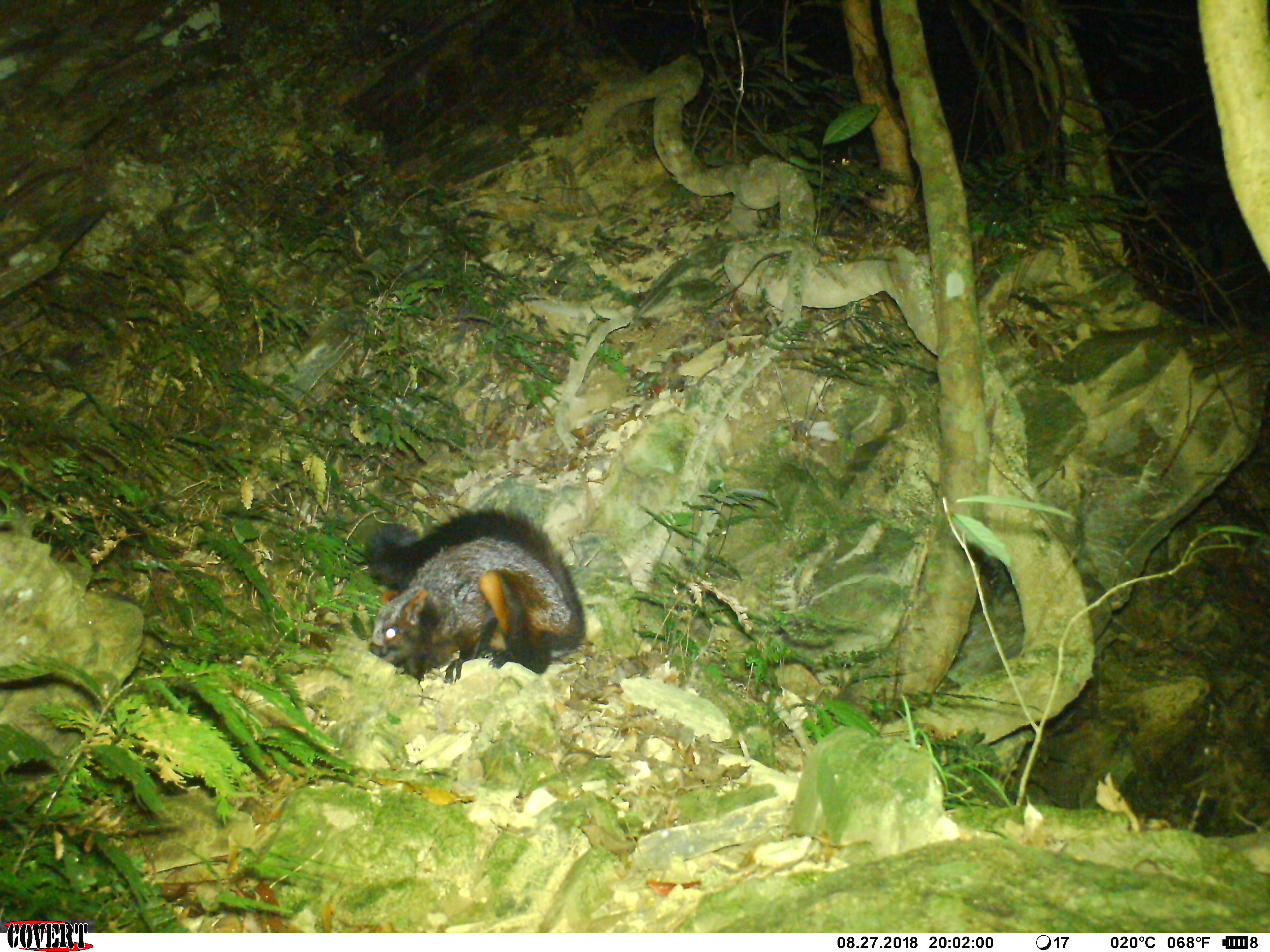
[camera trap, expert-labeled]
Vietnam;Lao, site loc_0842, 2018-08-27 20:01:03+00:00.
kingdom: Animalia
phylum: Chordata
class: Mammalia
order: Rodentia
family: Sciuridae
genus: Petaurista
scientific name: Petaurista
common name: giant flying squirrel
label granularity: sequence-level